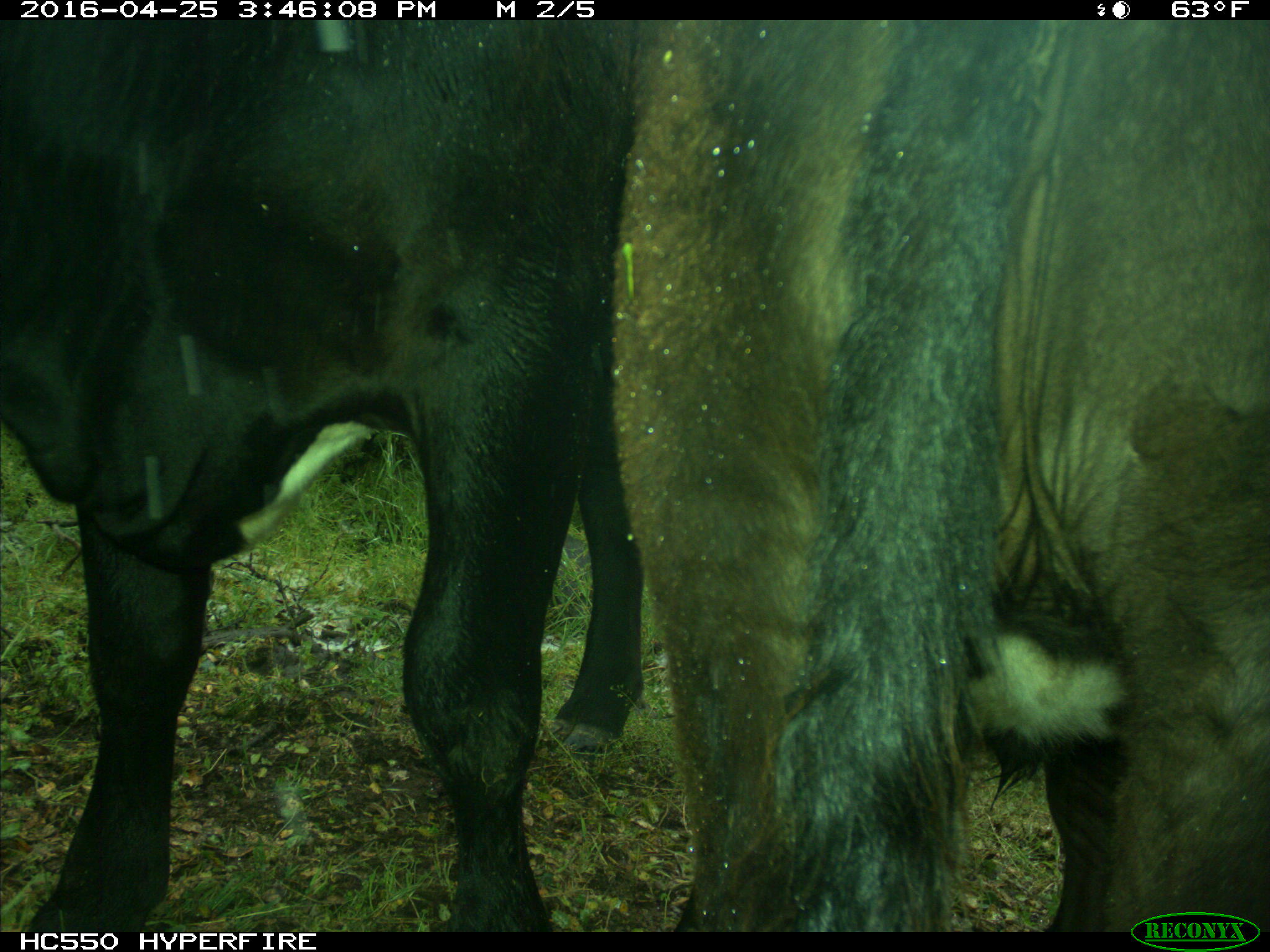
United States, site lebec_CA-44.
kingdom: Animalia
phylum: Chordata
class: Mammalia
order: Artiodactyla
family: Bovidae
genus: Bos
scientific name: Bos taurus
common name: domestic cow